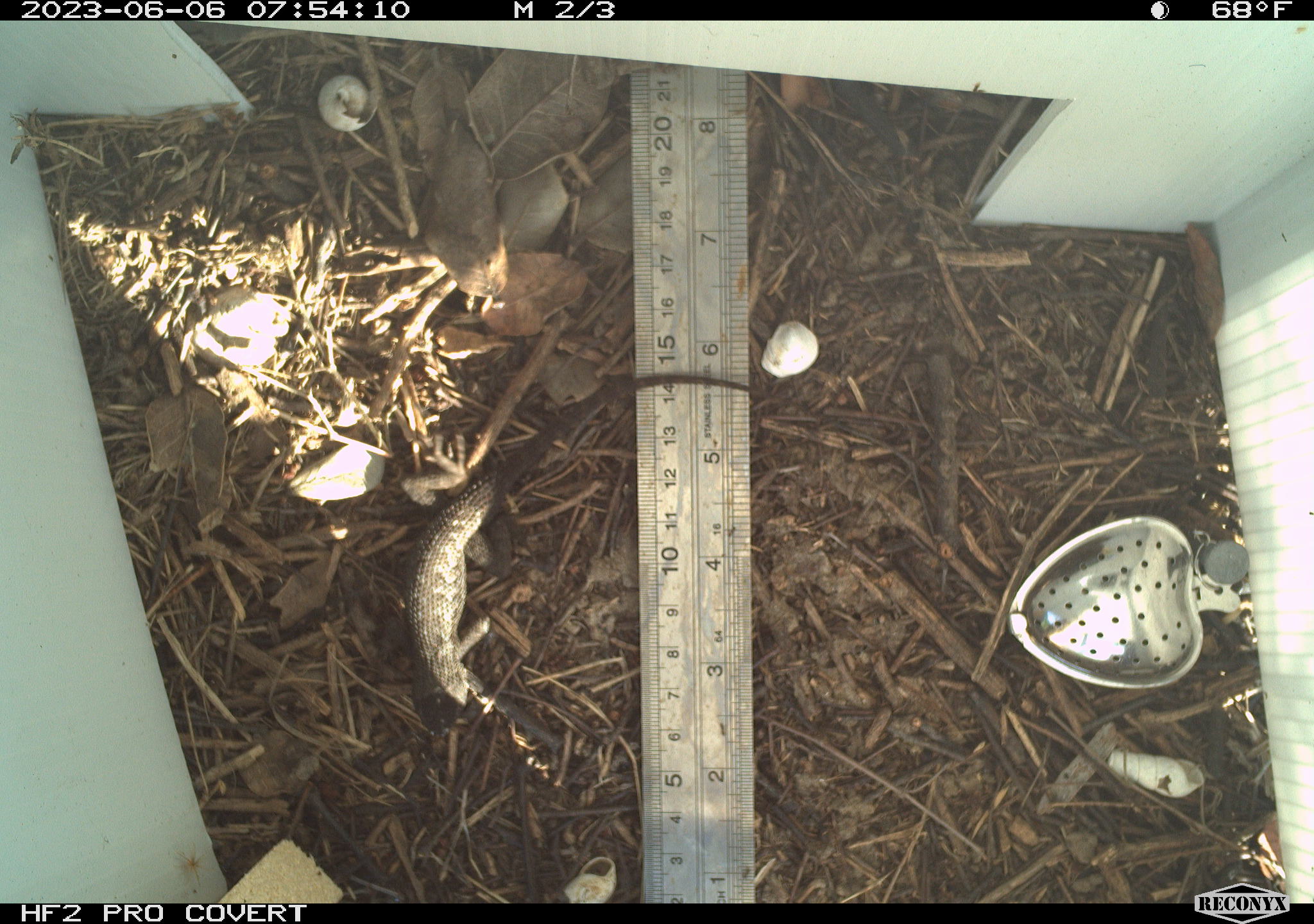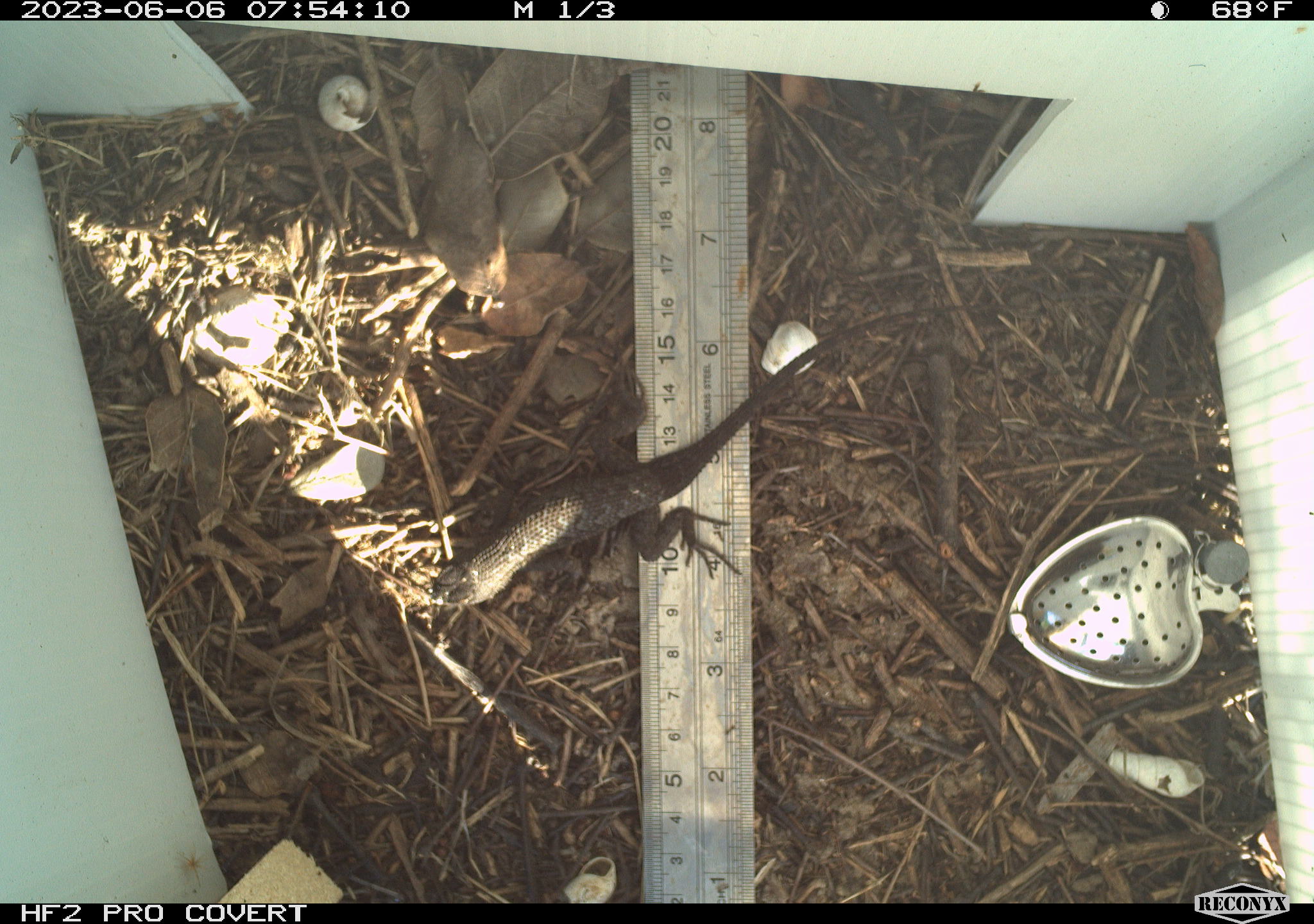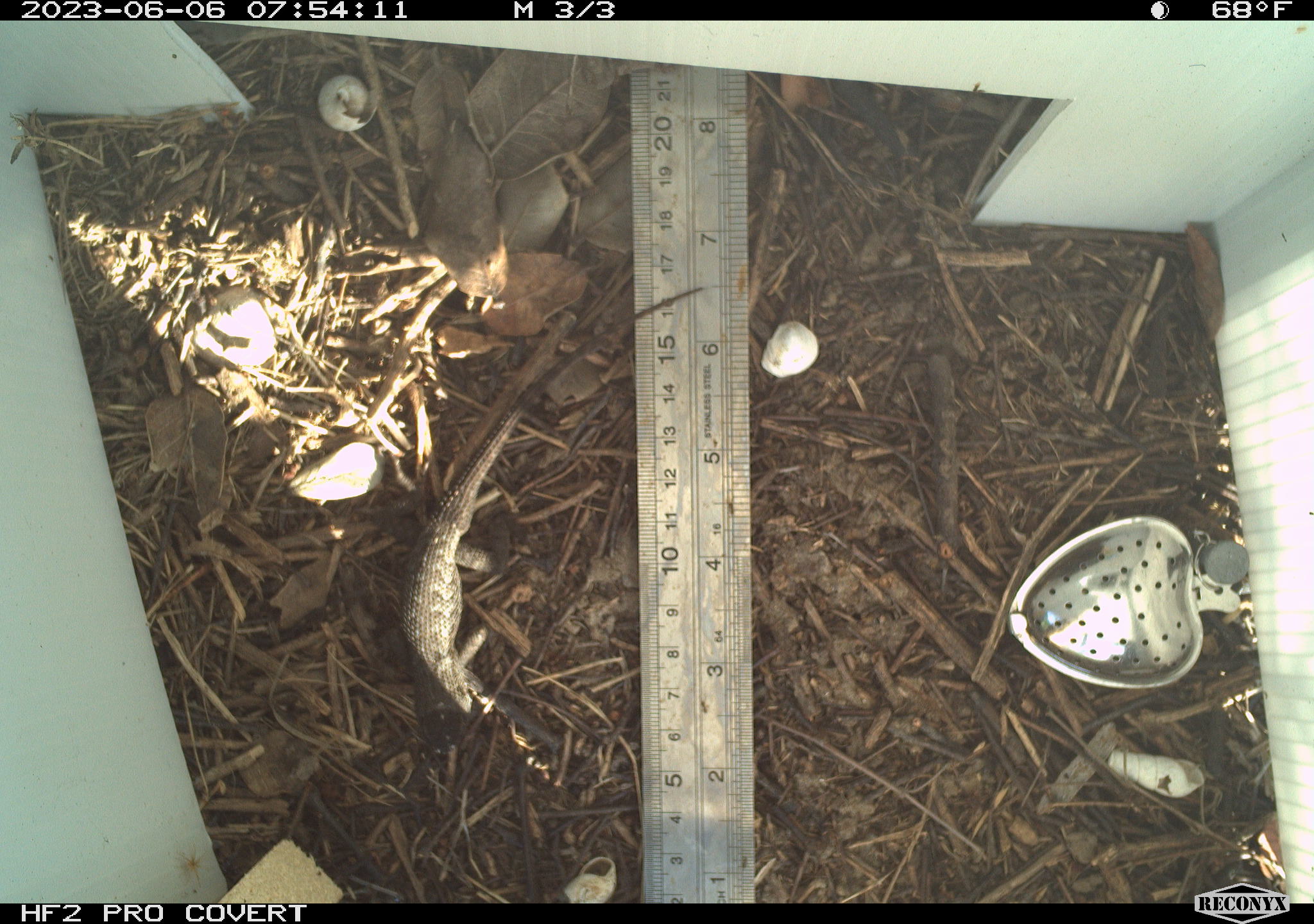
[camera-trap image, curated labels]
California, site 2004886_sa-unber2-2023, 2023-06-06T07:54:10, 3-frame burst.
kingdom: Animalia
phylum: Chordata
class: Reptilia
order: Squamata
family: Phrynosomatidae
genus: Sceloporus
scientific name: Sceloporus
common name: spiny lizards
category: sceloporus species